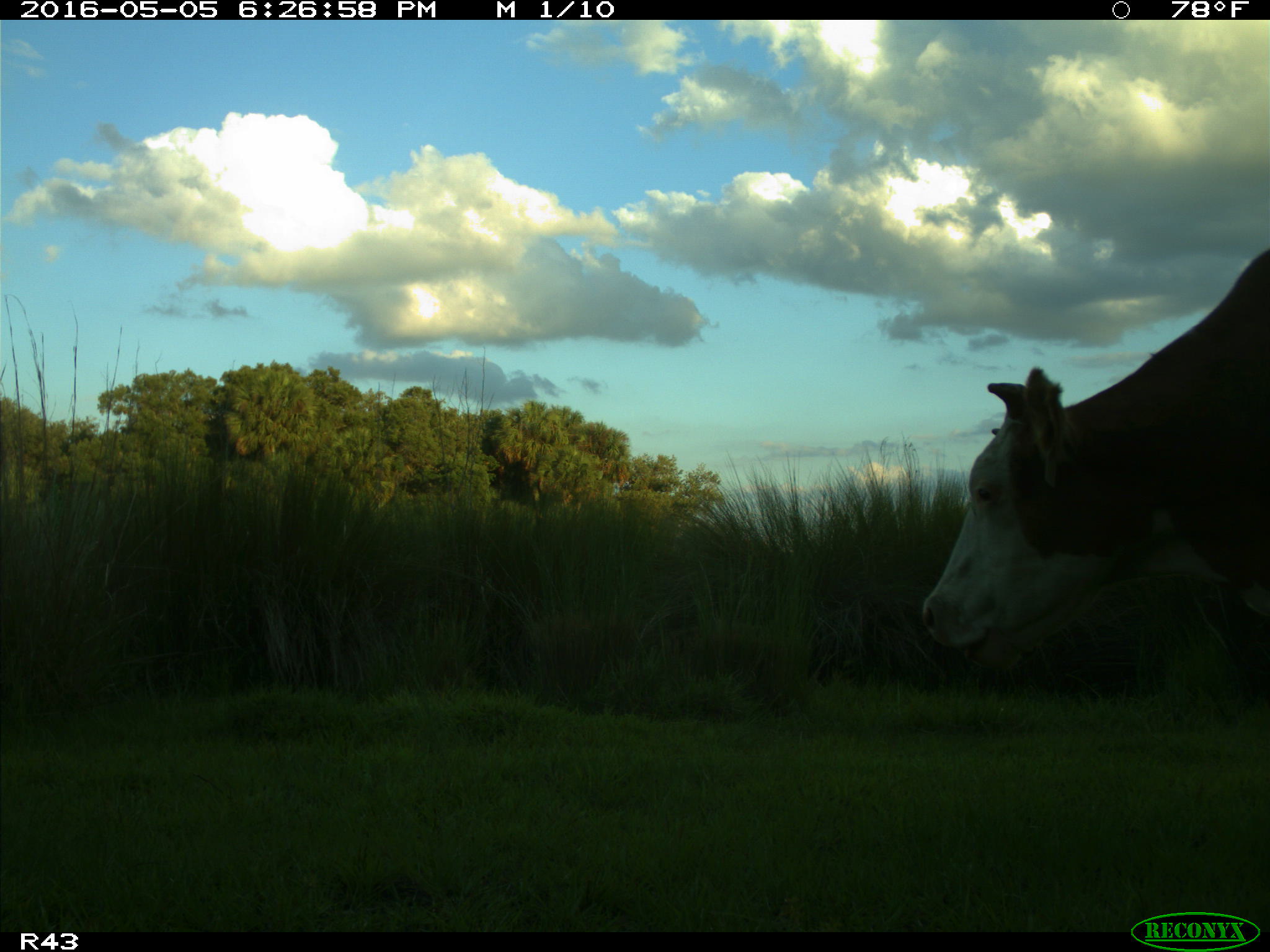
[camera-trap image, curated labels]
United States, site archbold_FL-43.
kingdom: Animalia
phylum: Chordata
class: Mammalia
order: Artiodactyla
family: Bovidae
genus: Bos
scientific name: Bos taurus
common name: domestic cow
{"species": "Bos taurus (domestic cow)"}